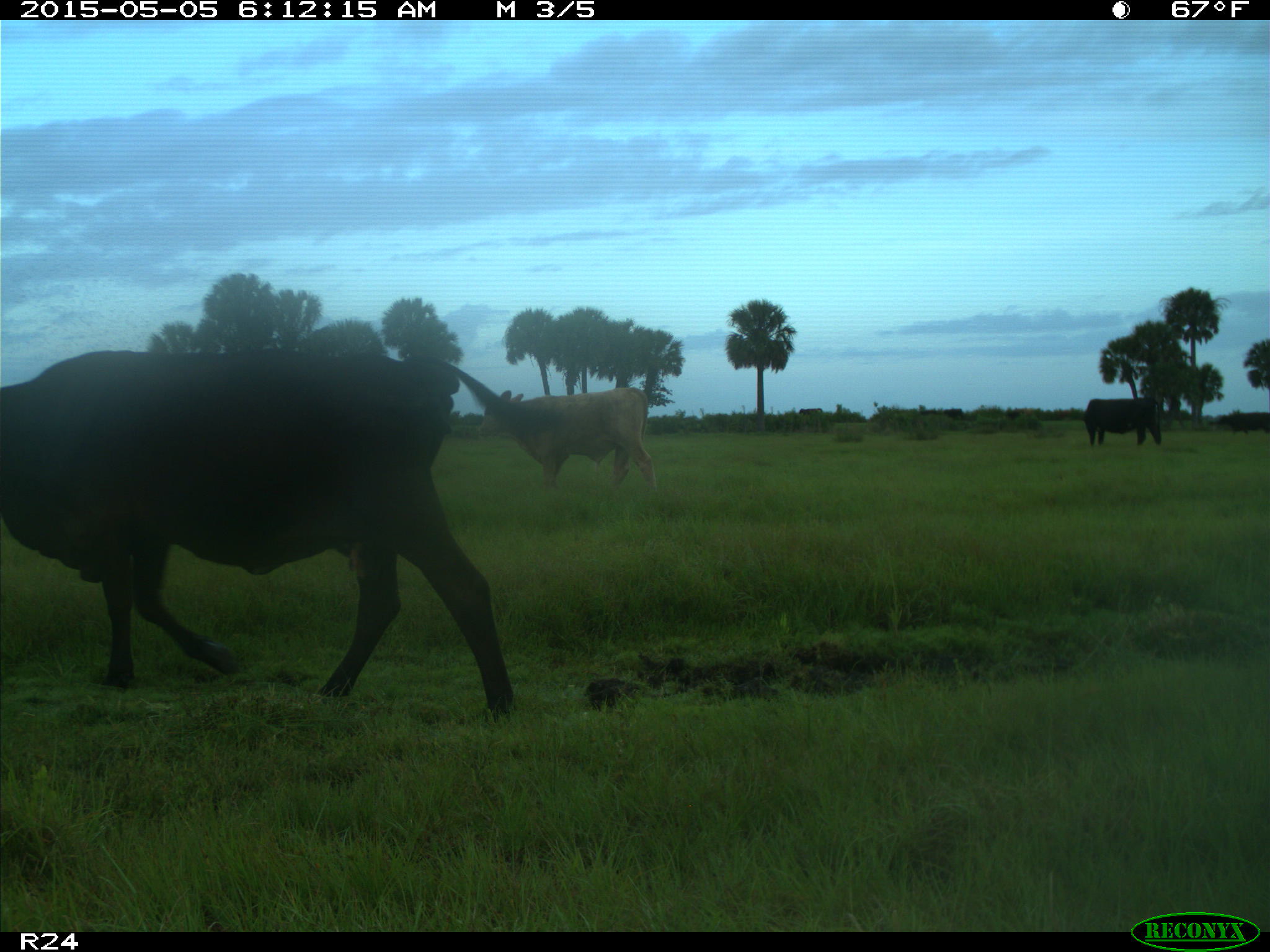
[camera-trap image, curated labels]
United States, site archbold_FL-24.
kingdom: Animalia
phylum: Chordata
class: Mammalia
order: Artiodactyla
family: Bovidae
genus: Bos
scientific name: Bos taurus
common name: domestic cow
Bos taurus (domestic cow).